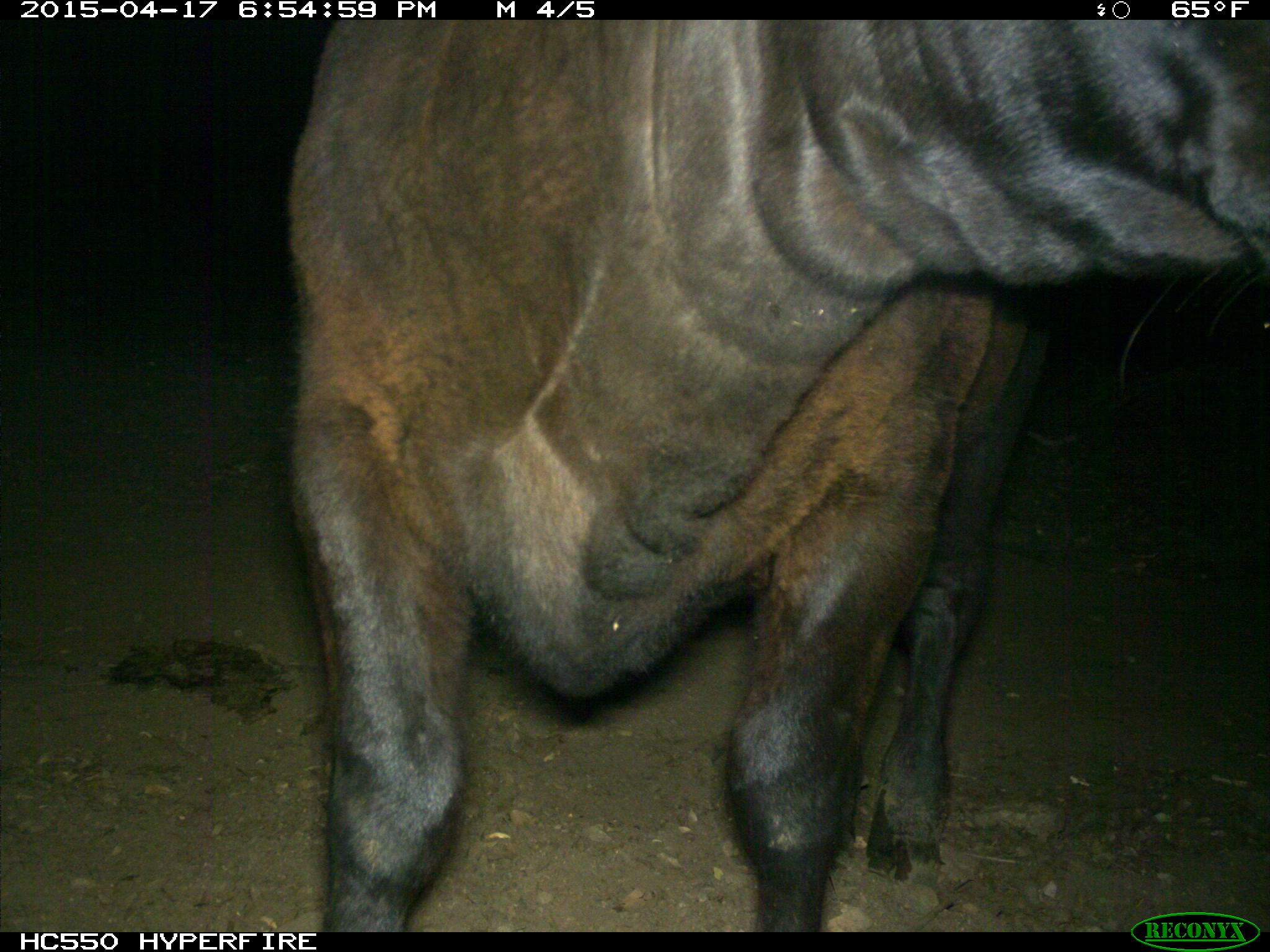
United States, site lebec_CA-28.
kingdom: Animalia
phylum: Chordata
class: Mammalia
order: Artiodactyla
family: Bovidae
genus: Bos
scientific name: Bos taurus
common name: domestic cow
Bos taurus (domestic cow).